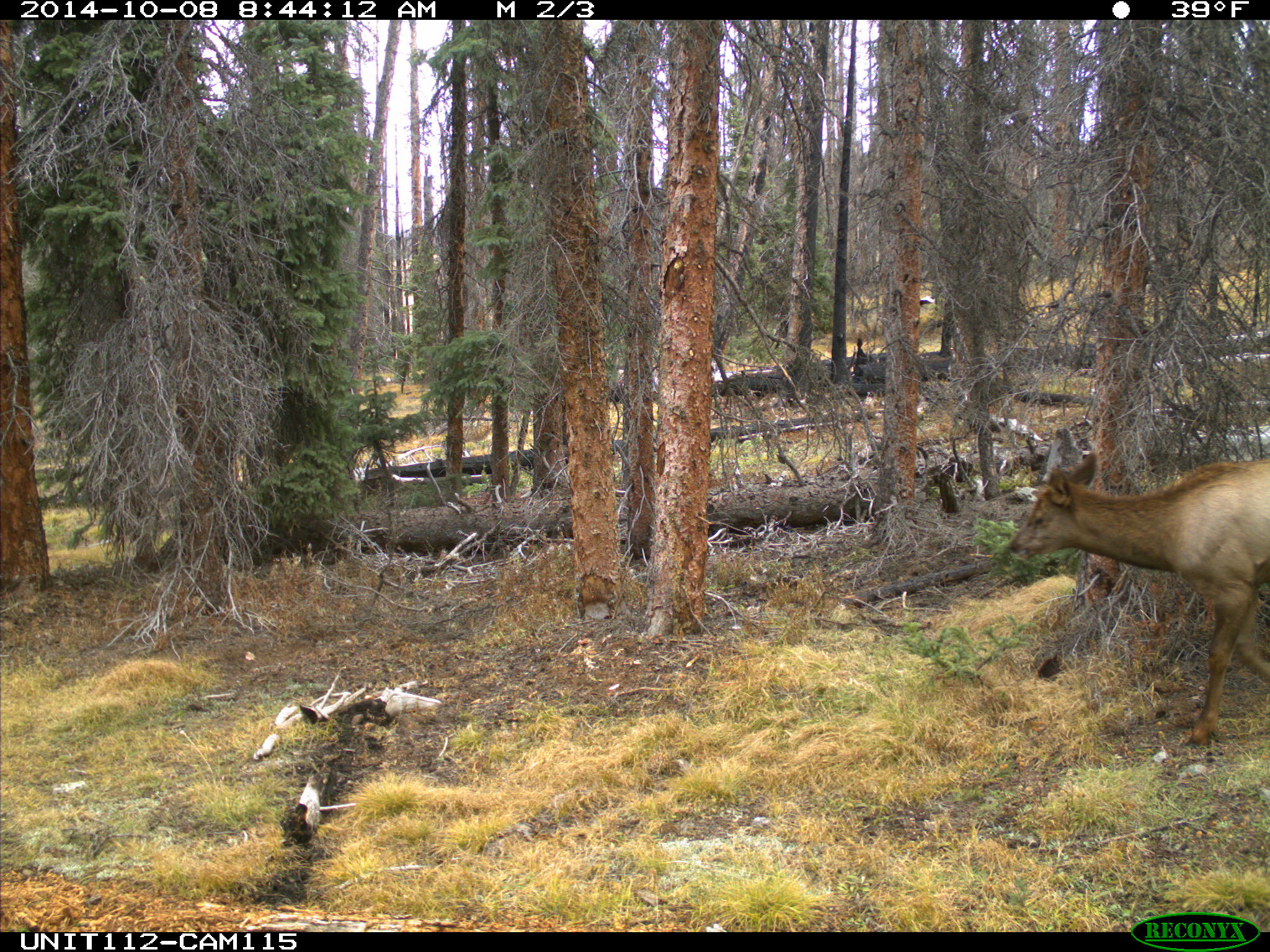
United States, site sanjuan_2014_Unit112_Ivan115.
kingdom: Animalia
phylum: Chordata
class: Mammalia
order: Artiodactyla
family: Cervidae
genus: Cervus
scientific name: Cervus elaphus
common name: red deer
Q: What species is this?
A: Cervus elaphus (red deer).